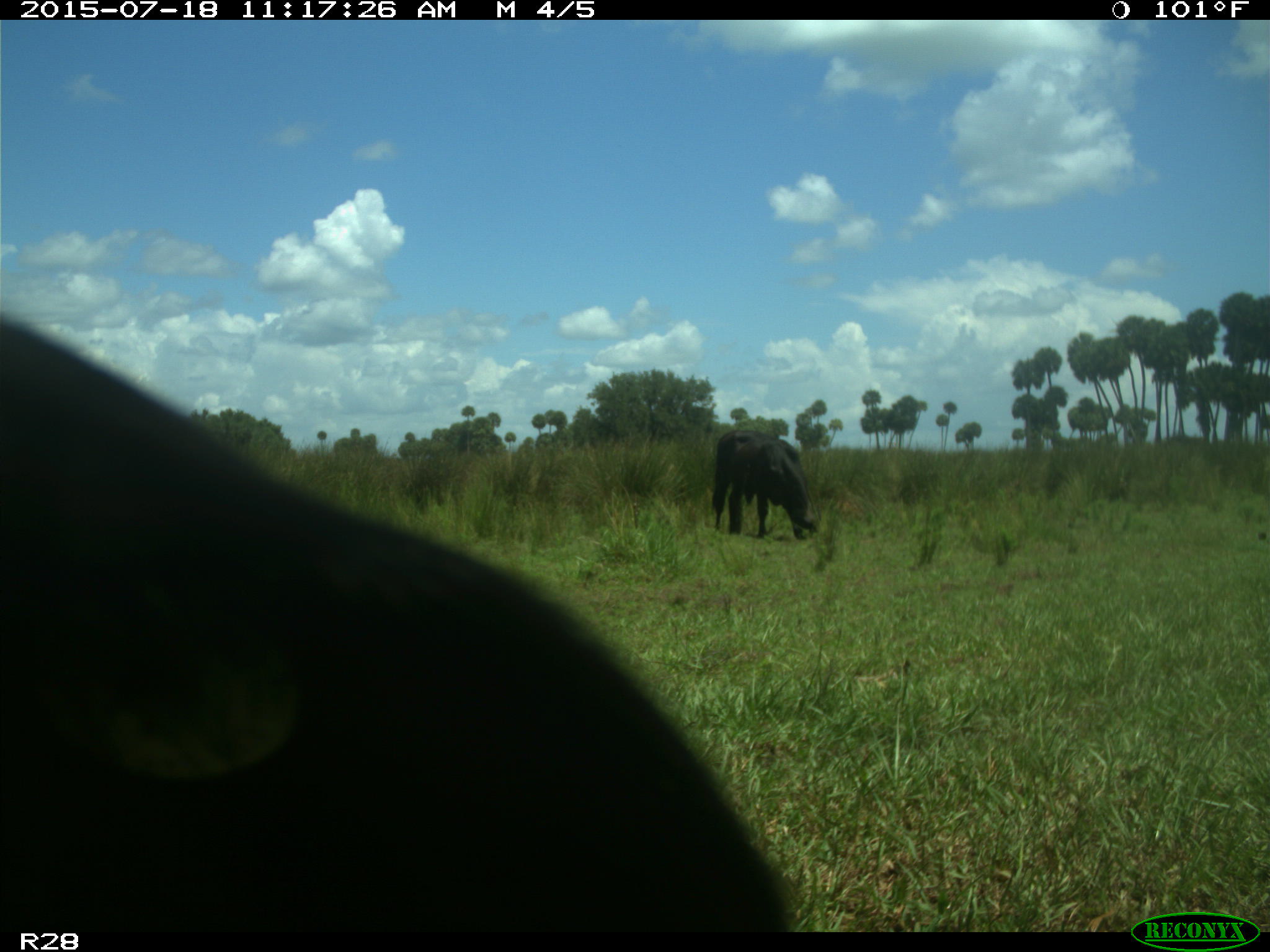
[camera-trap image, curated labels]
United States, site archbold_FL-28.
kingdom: Animalia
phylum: Chordata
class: Mammalia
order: Artiodactyla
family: Bovidae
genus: Bos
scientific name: Bos taurus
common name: domestic cow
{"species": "Bos taurus (domestic cow)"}